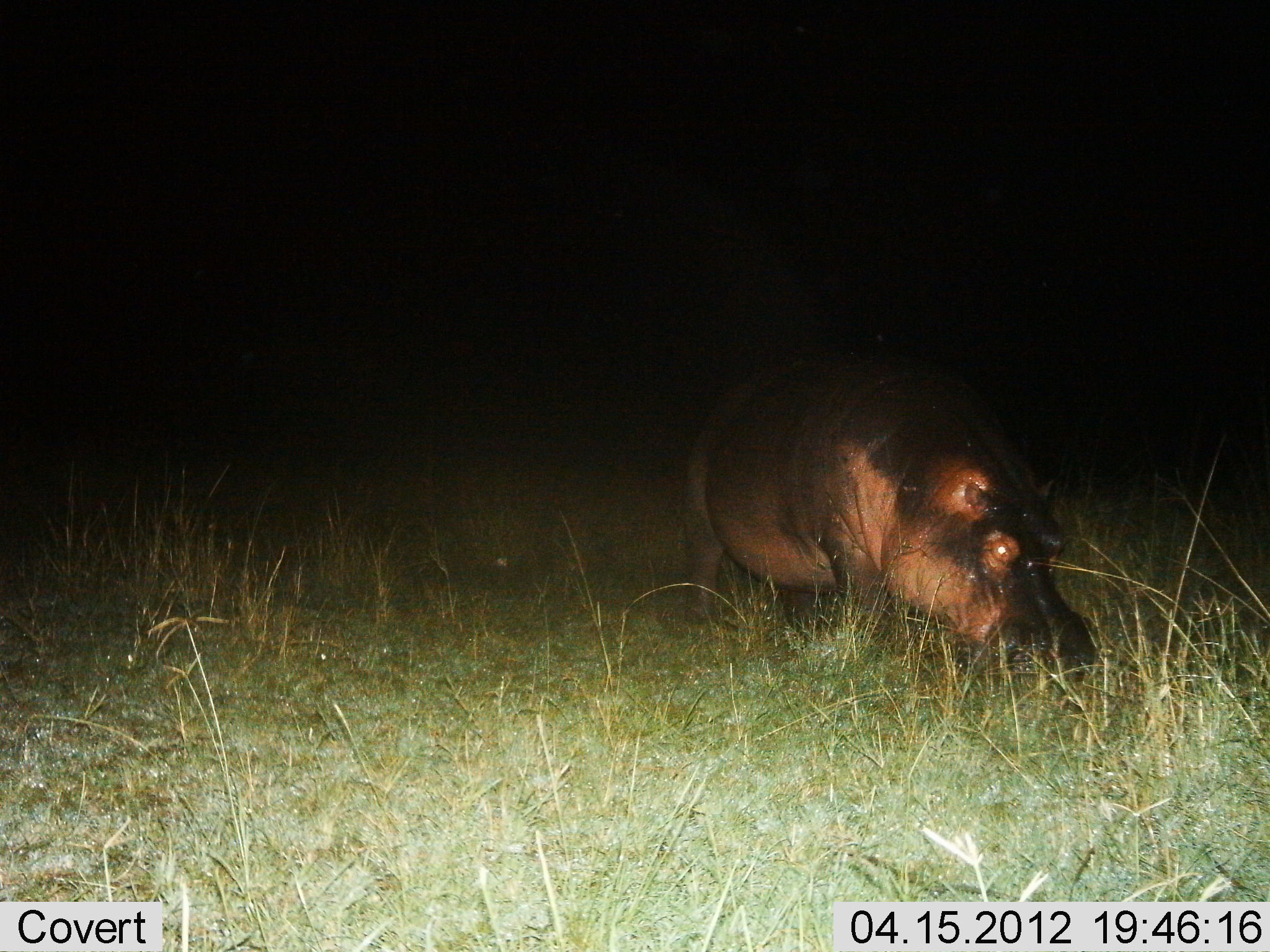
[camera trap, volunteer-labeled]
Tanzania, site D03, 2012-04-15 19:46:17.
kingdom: Animalia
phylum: Chordata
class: Mammalia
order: Artiodactyla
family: Hippopotamidae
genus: Hippopotamus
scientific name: Hippopotamus amphibius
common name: hippopotamus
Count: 1.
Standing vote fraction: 24%.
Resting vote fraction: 0%.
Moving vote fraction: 29%.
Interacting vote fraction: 0%.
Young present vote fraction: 0%.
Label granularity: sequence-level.